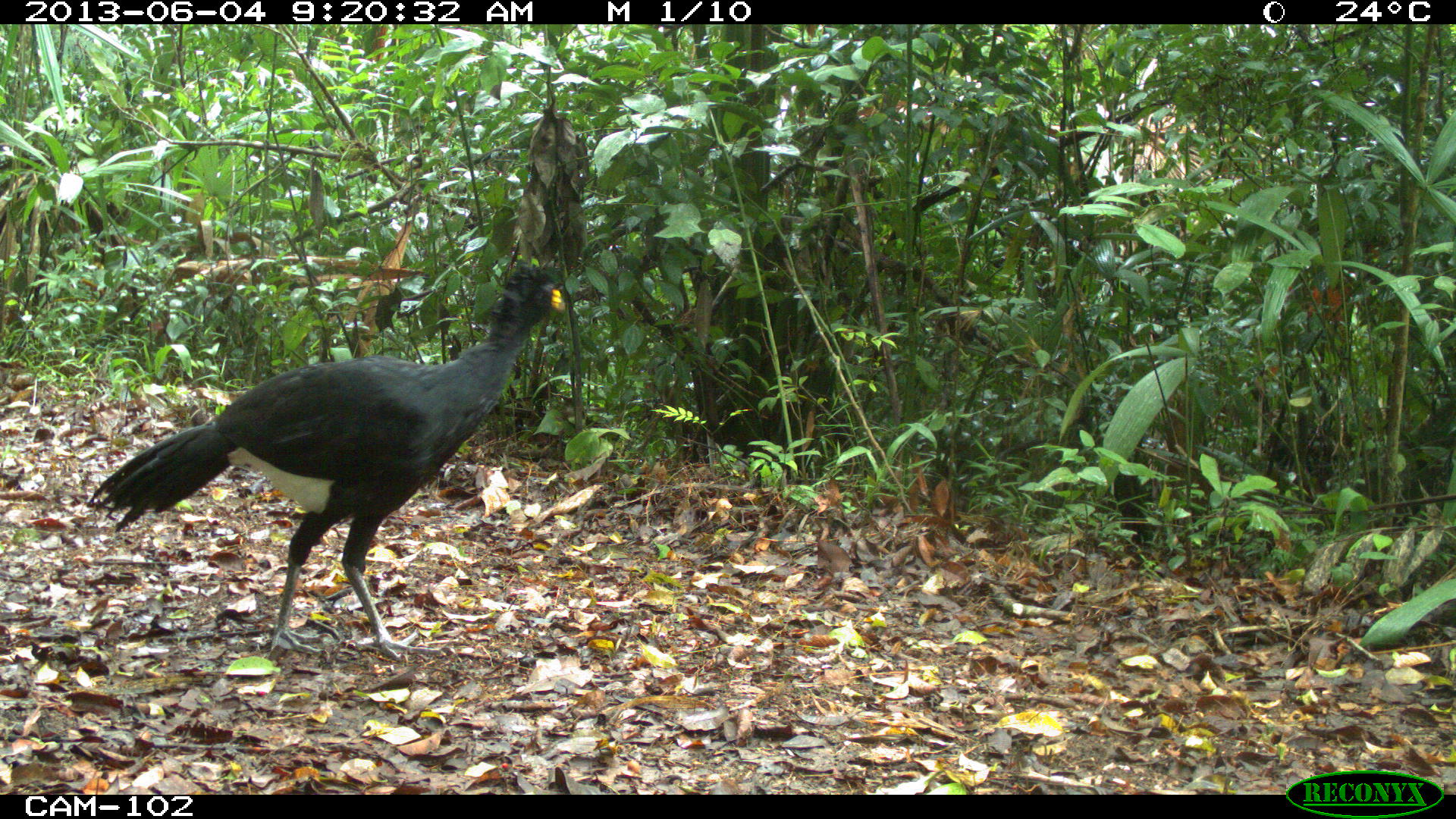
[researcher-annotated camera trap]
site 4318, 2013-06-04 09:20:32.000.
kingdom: Animalia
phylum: Chordata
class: Aves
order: Galliformes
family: Cracidae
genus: Crax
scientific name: Crax rubra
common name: great curassow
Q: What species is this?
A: Crax rubra (great curassow).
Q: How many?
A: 1.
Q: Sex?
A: Male.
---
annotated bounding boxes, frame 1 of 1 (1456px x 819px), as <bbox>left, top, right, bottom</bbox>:
crax rubra: <bbox>82, 260, 565, 661</bbox>